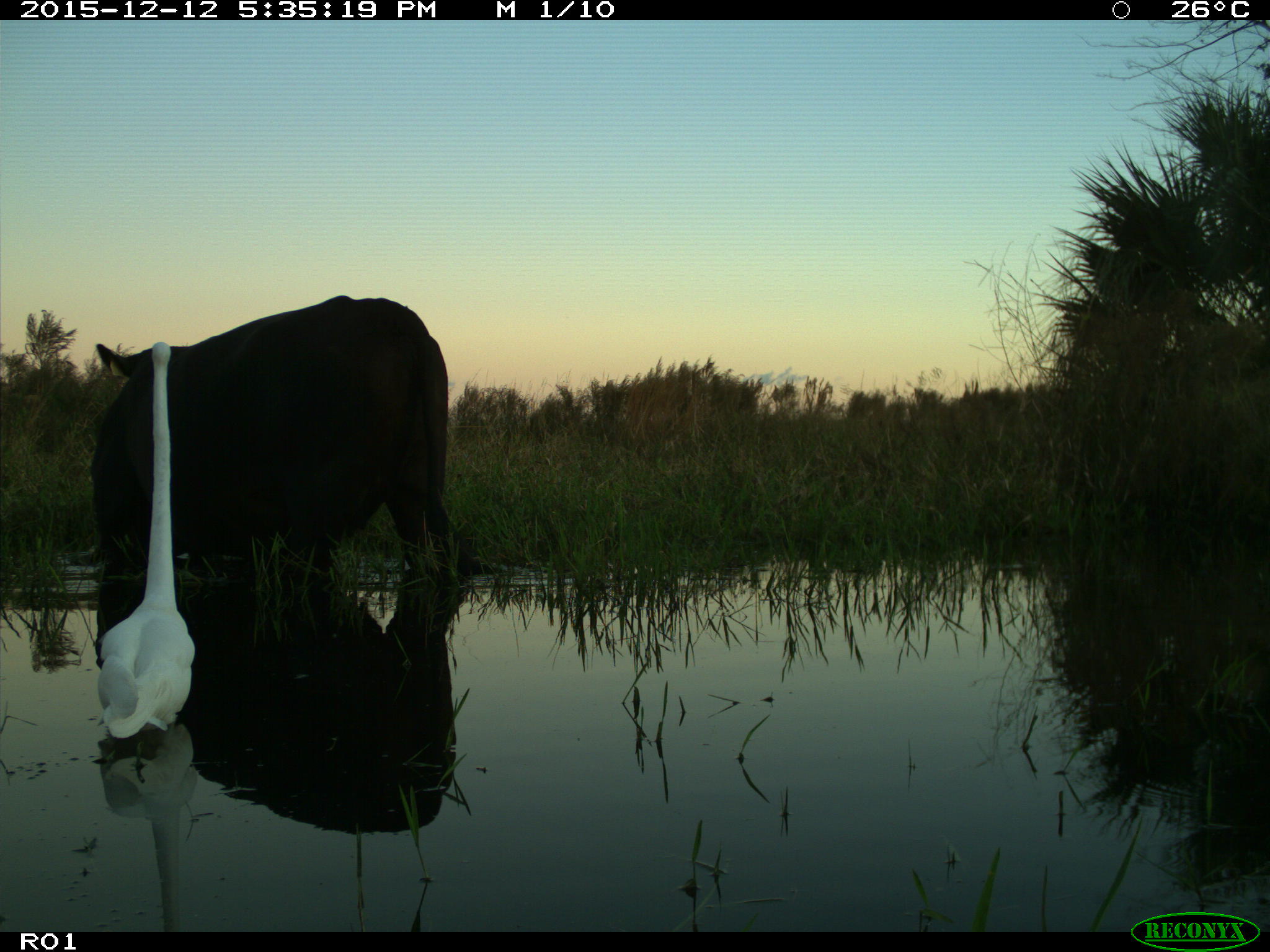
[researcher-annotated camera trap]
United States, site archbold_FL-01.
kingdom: Animalia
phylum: Chordata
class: Mammalia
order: Artiodactyla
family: Bovidae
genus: Bos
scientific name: Bos taurus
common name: domestic cow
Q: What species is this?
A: Bos taurus (domestic cow).